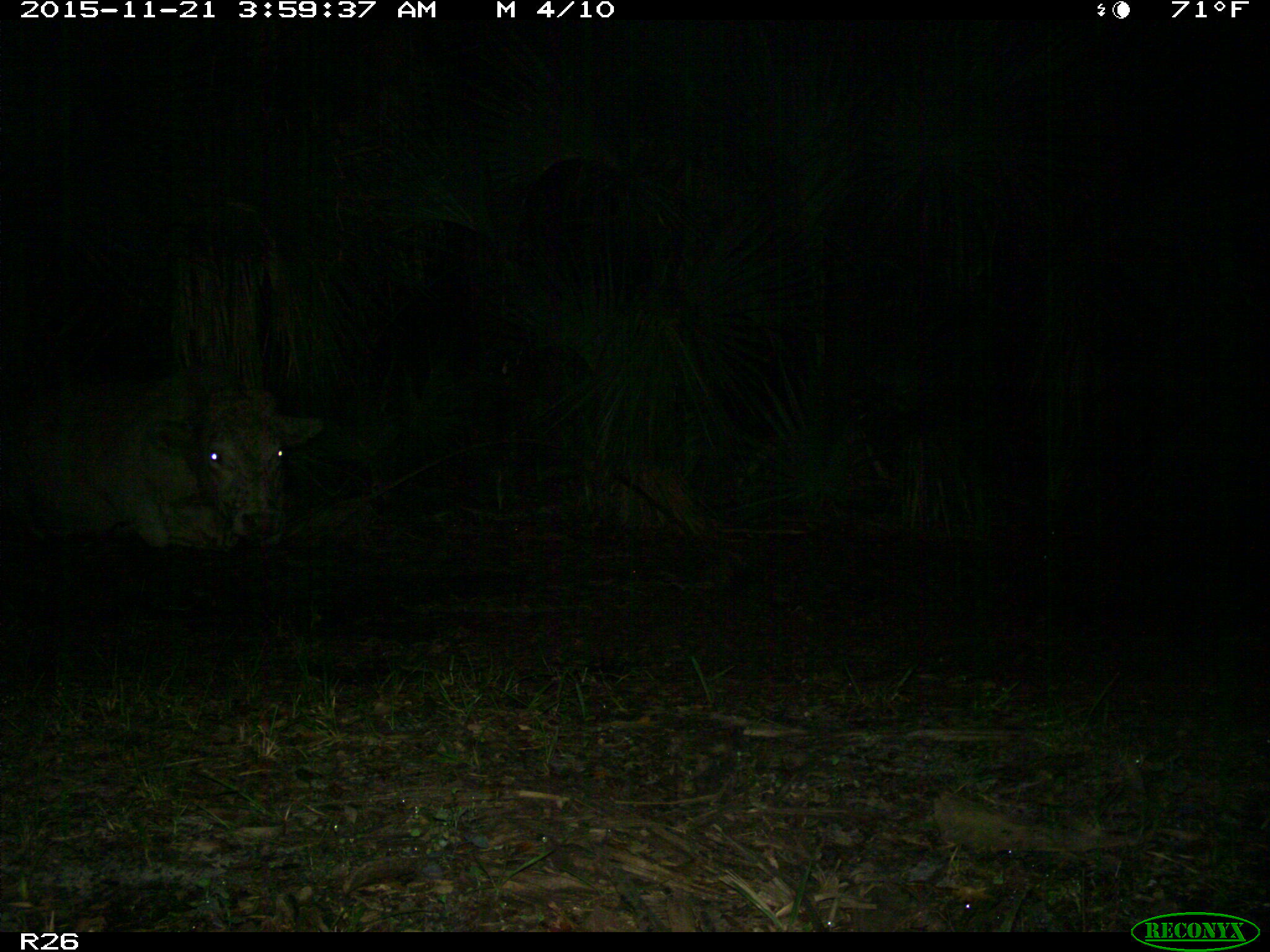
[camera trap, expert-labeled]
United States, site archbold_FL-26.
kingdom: Animalia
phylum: Chordata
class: Mammalia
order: Artiodactyla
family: Bovidae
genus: Bos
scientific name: Bos taurus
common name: domestic cow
Bos taurus (domestic cow).